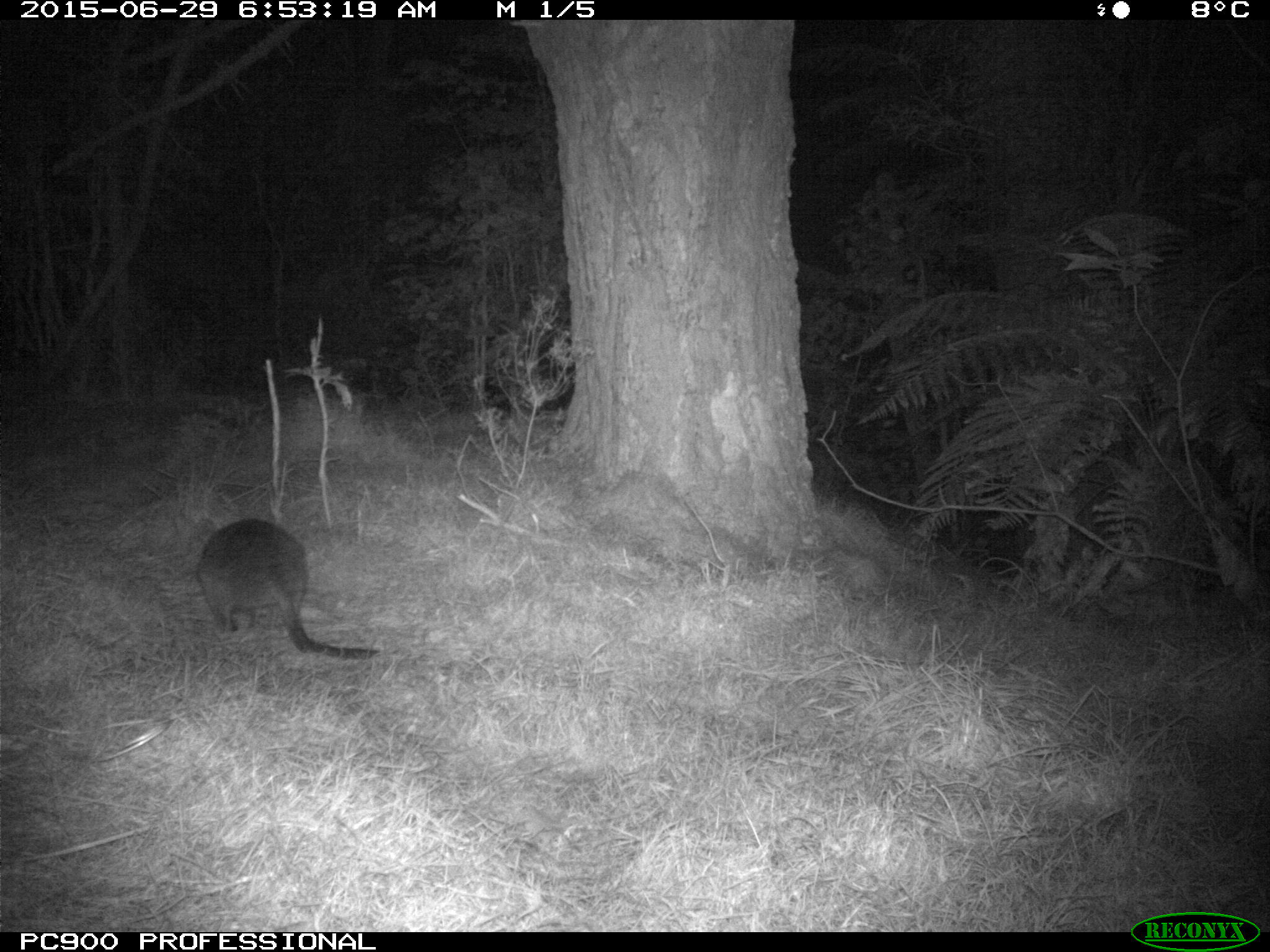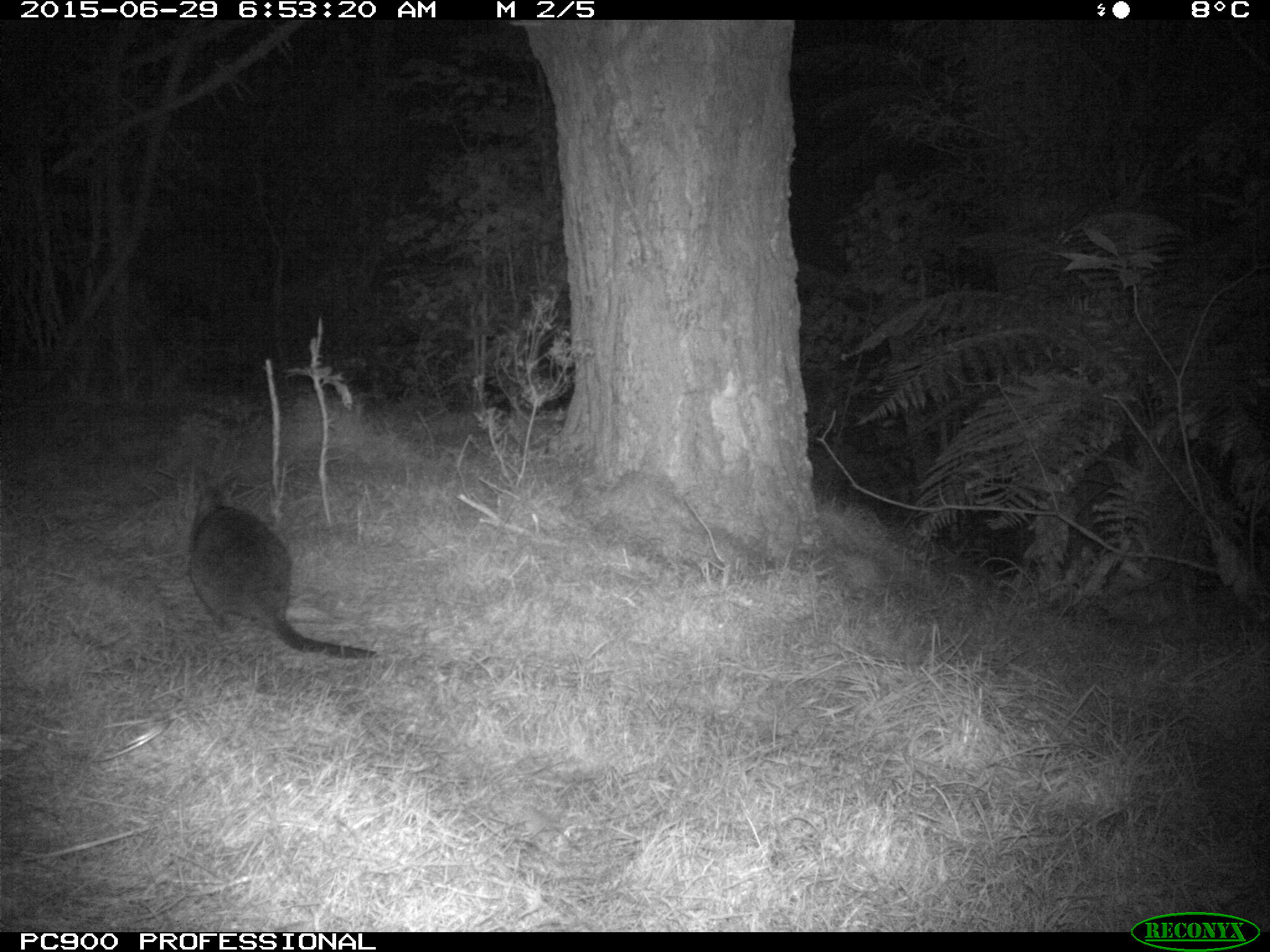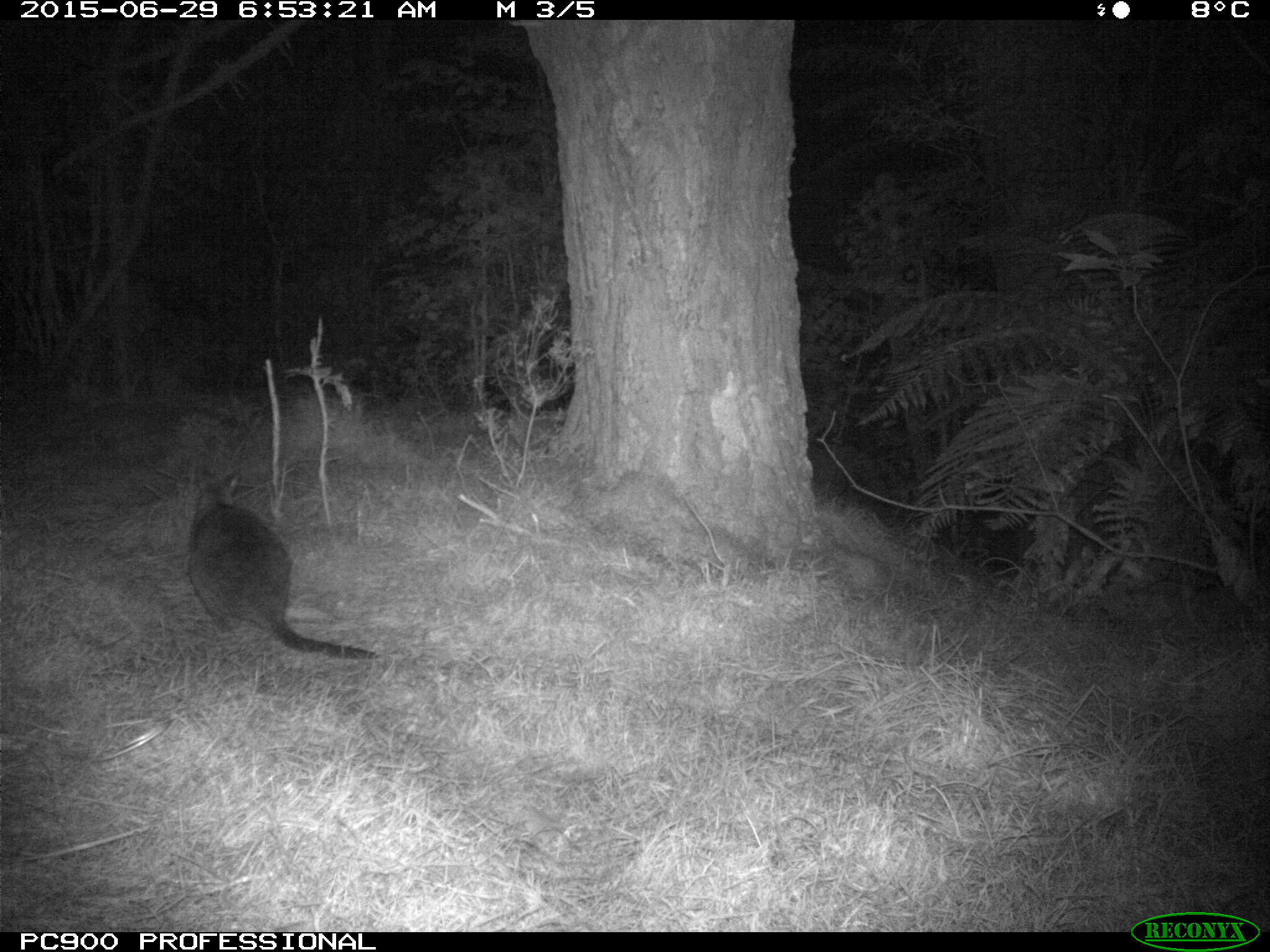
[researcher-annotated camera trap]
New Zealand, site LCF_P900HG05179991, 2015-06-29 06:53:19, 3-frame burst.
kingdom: Animalia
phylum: Chordata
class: Mammalia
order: Diprotodontia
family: Macropodidae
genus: Notamacropus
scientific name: Notamacropus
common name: wallaby